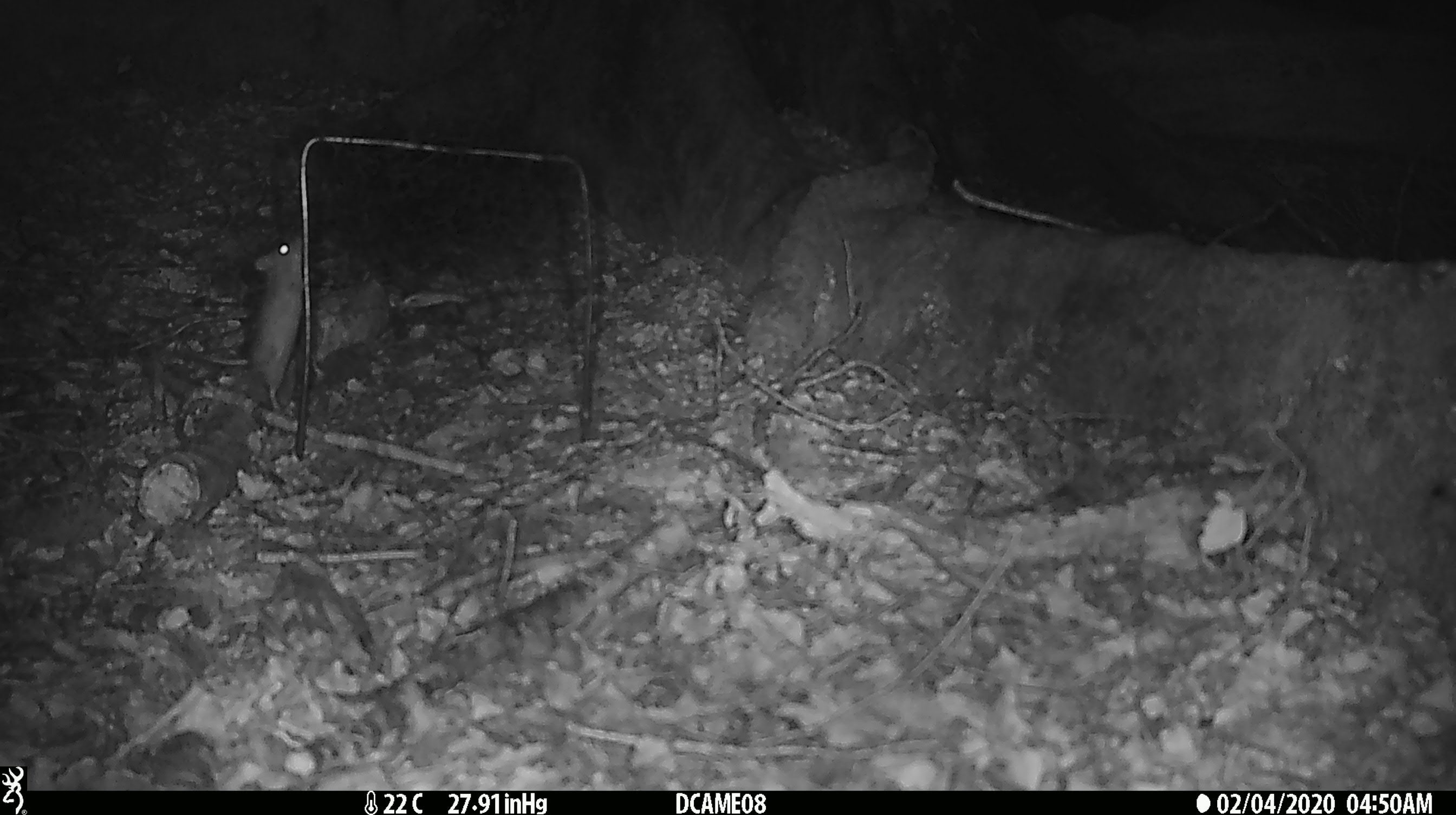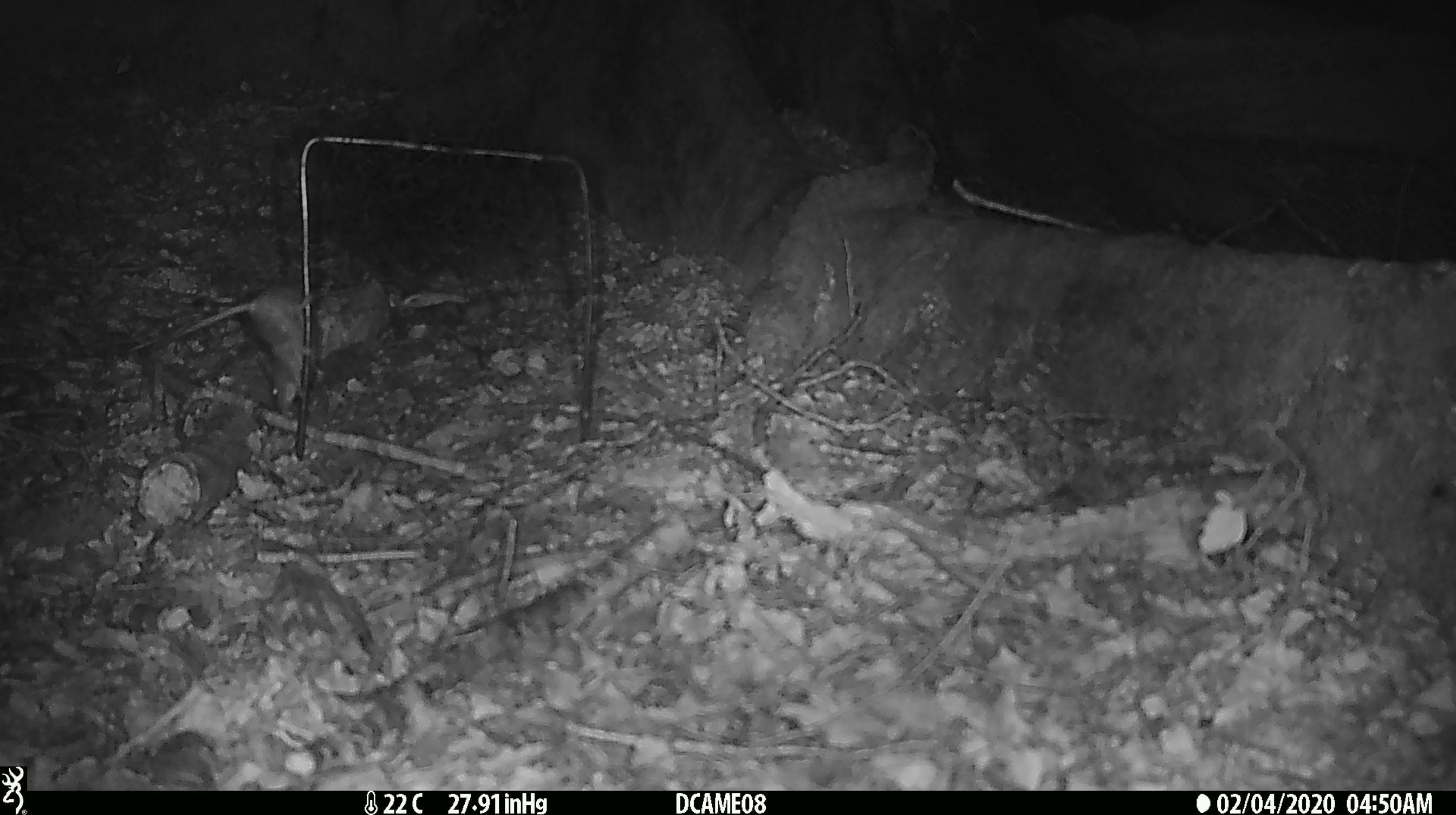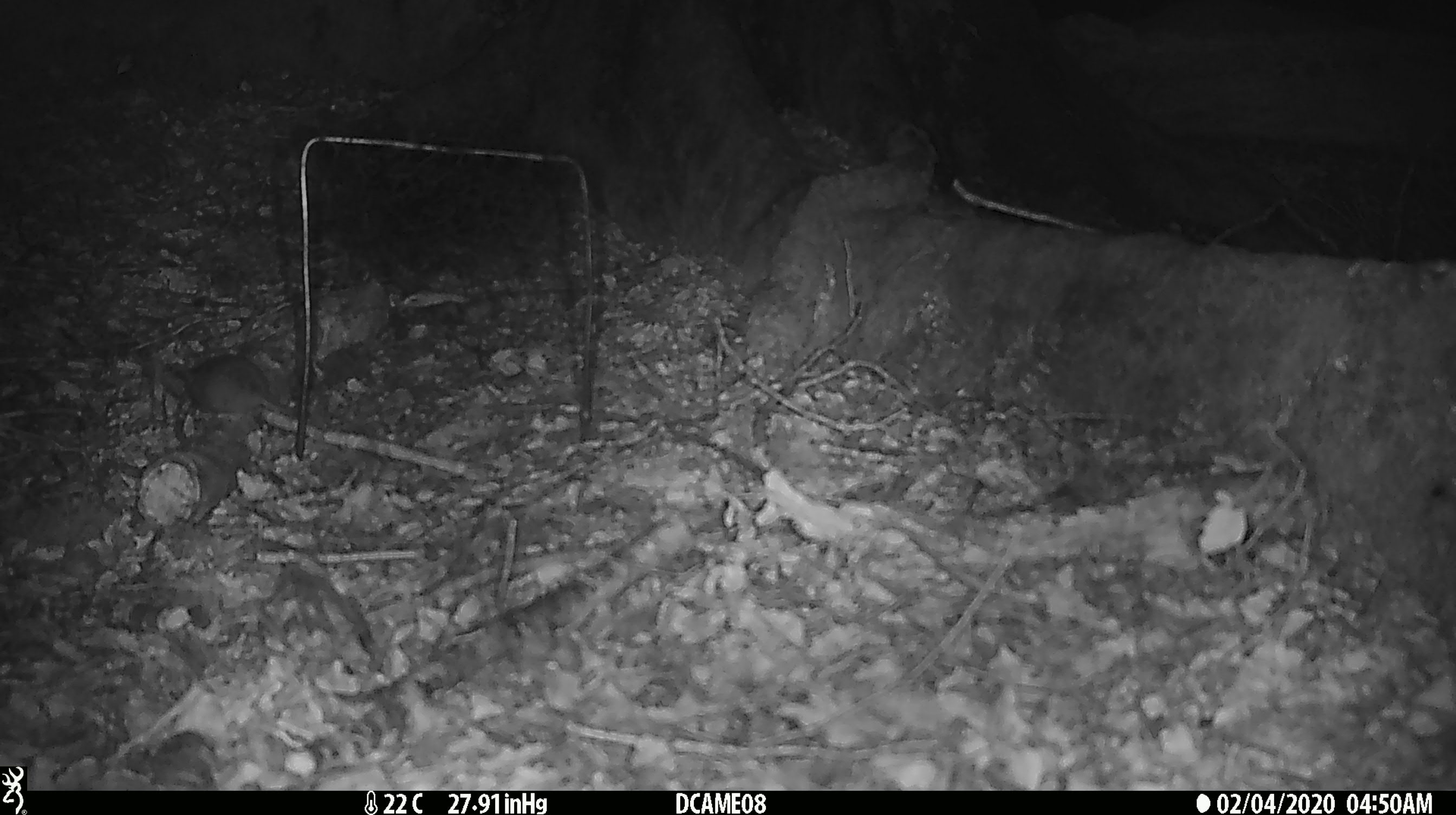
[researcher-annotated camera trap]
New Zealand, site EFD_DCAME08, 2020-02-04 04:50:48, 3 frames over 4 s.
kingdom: Animalia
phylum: Chordata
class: Mammalia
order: Rodentia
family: Muridae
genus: Mus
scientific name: Mus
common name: mouse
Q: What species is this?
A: Mouse (Mus).